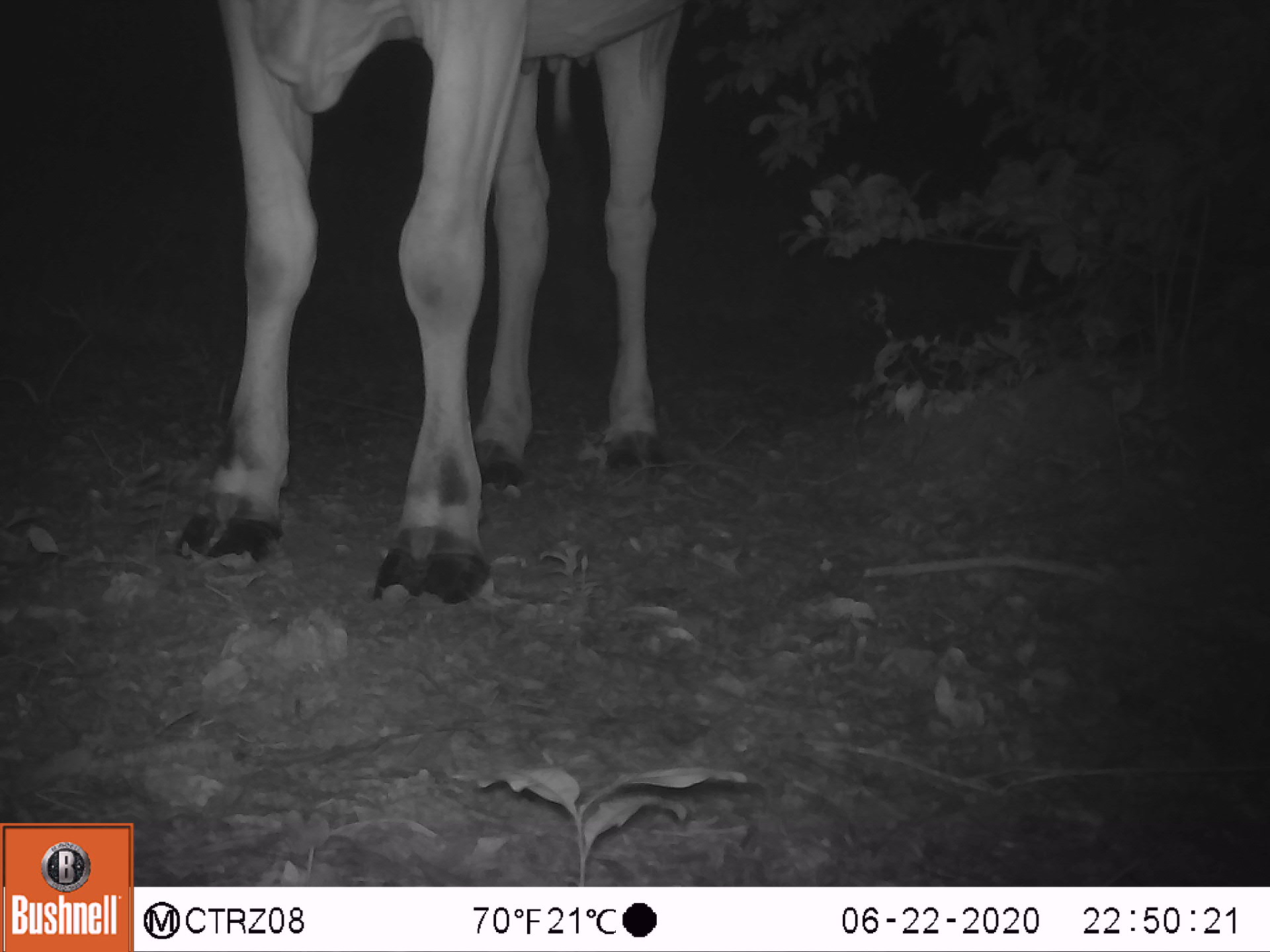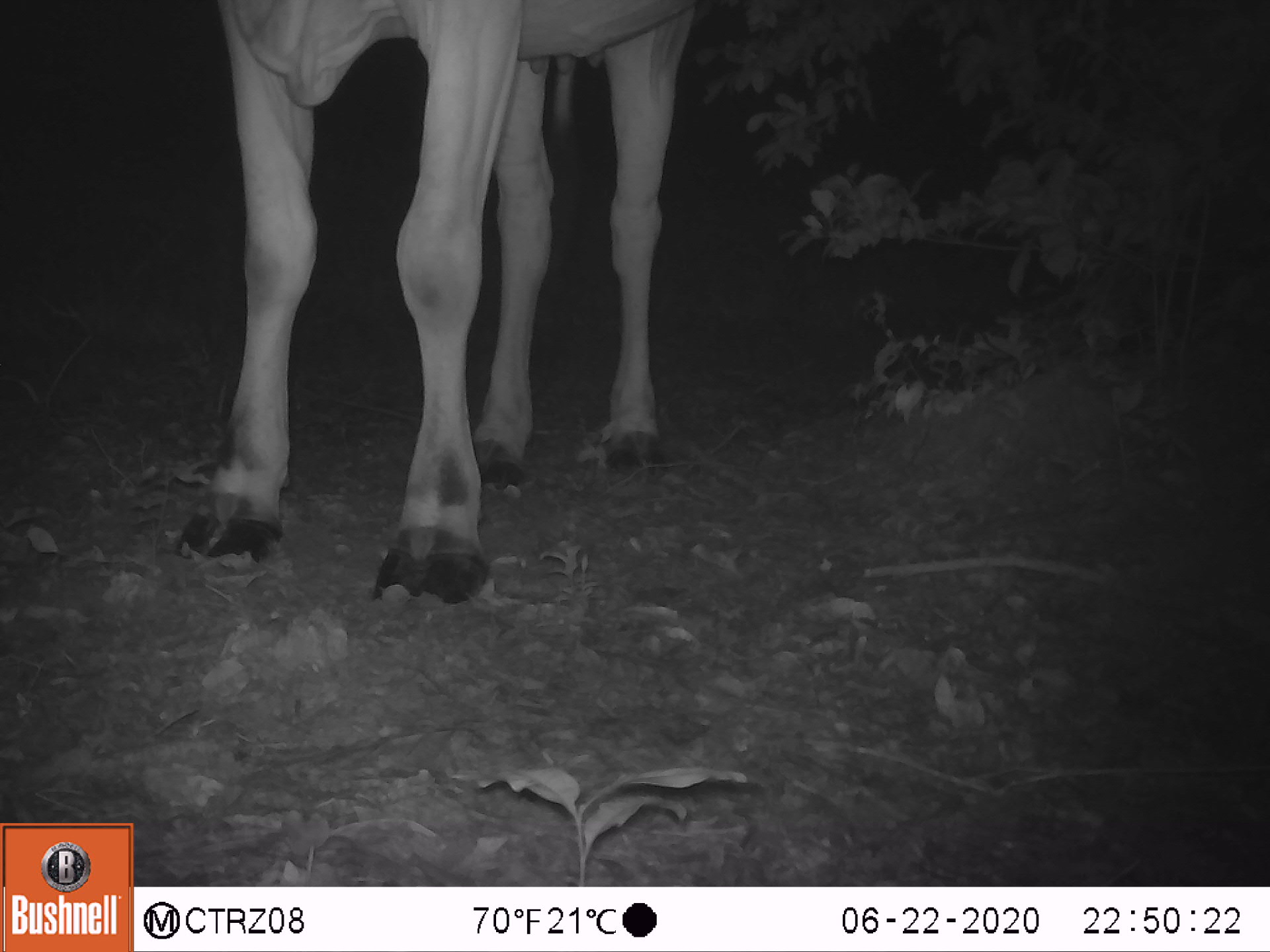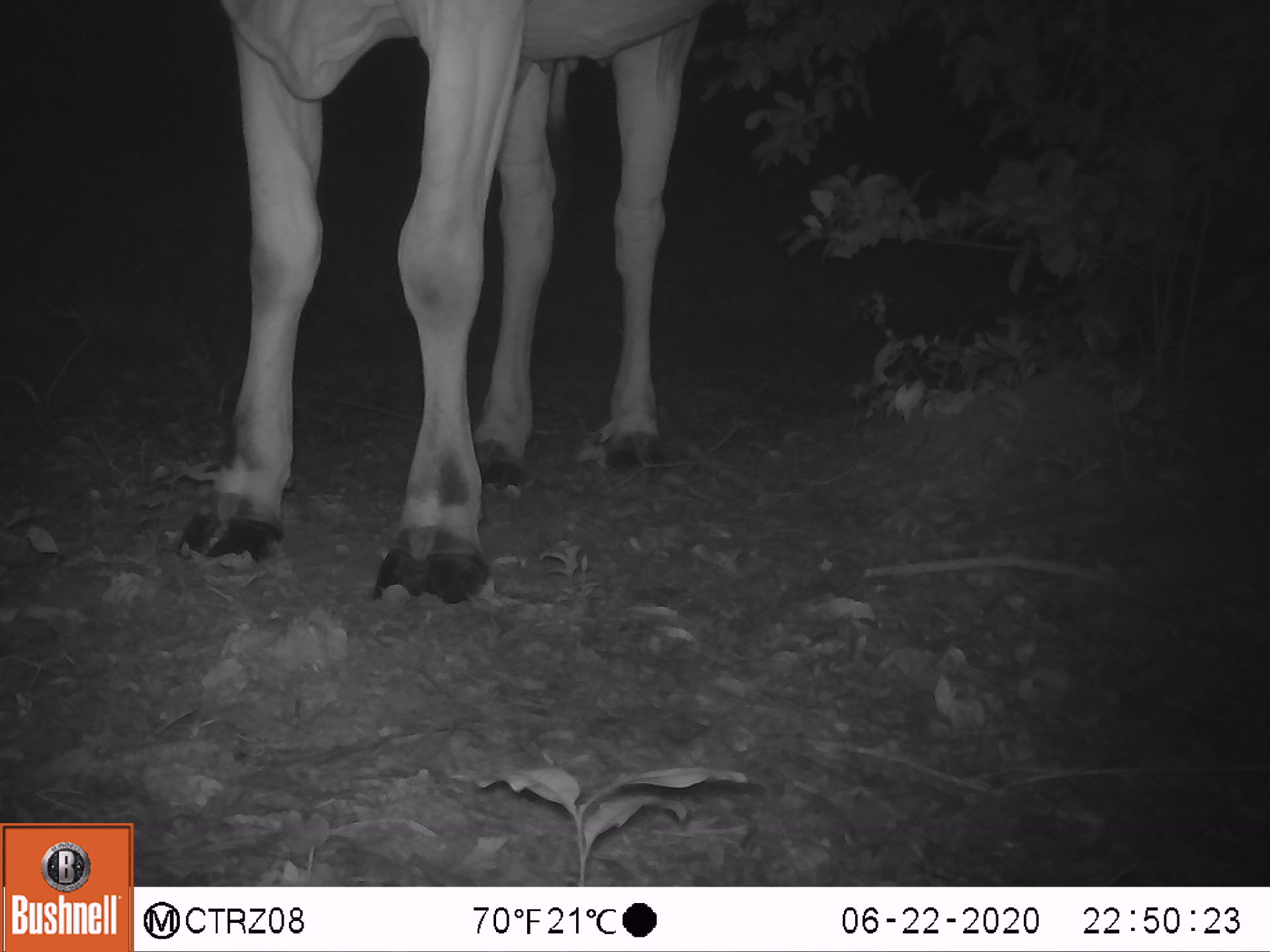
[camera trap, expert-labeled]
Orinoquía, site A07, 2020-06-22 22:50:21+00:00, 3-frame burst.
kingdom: Animalia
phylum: Chordata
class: Mammalia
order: Artiodactyla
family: Bovidae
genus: Bos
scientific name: Bos taurus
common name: cow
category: cattle